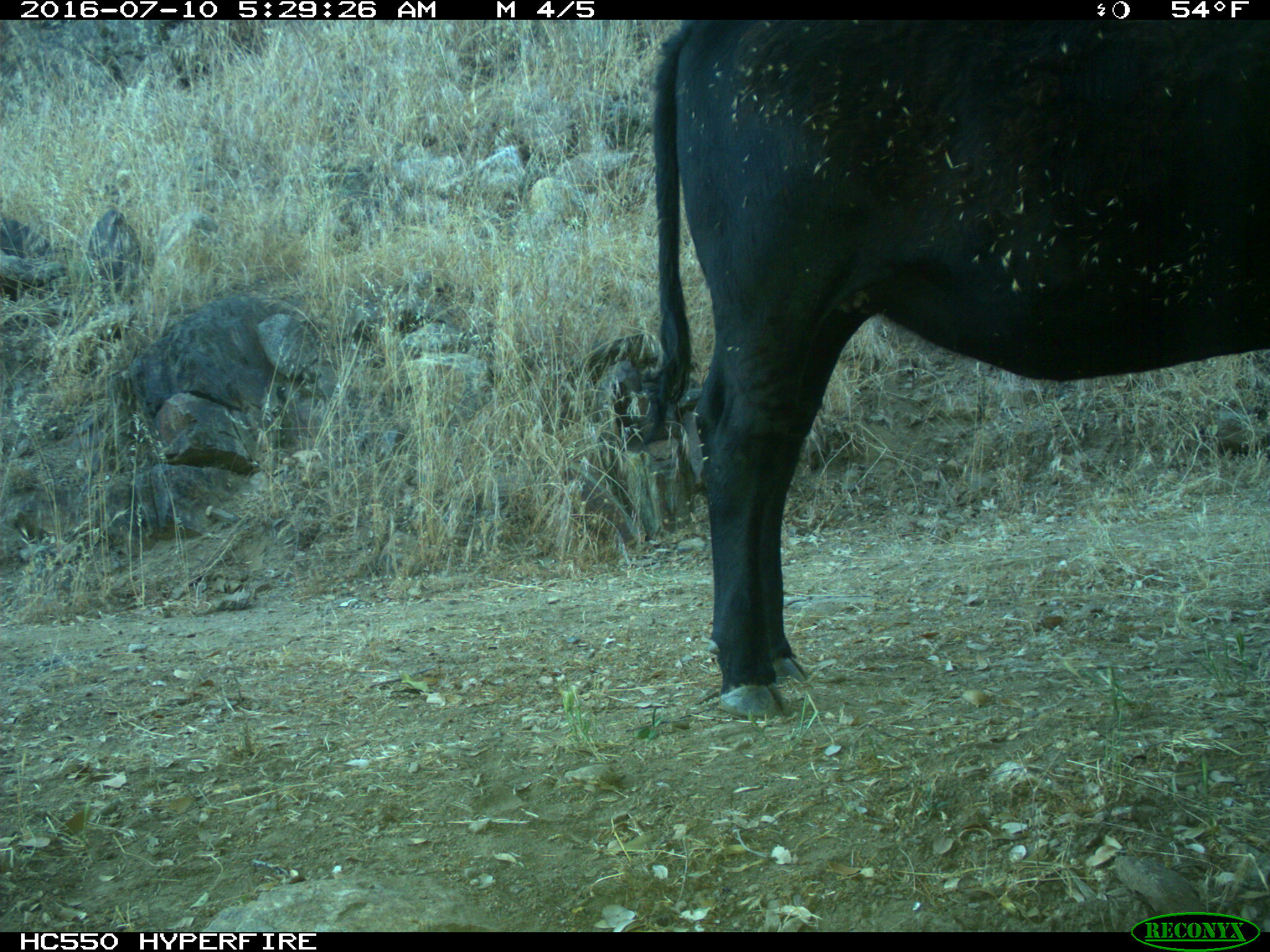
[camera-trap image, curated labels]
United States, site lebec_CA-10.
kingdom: Animalia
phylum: Chordata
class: Mammalia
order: Artiodactyla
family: Bovidae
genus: Bos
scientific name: Bos taurus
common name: domestic cow